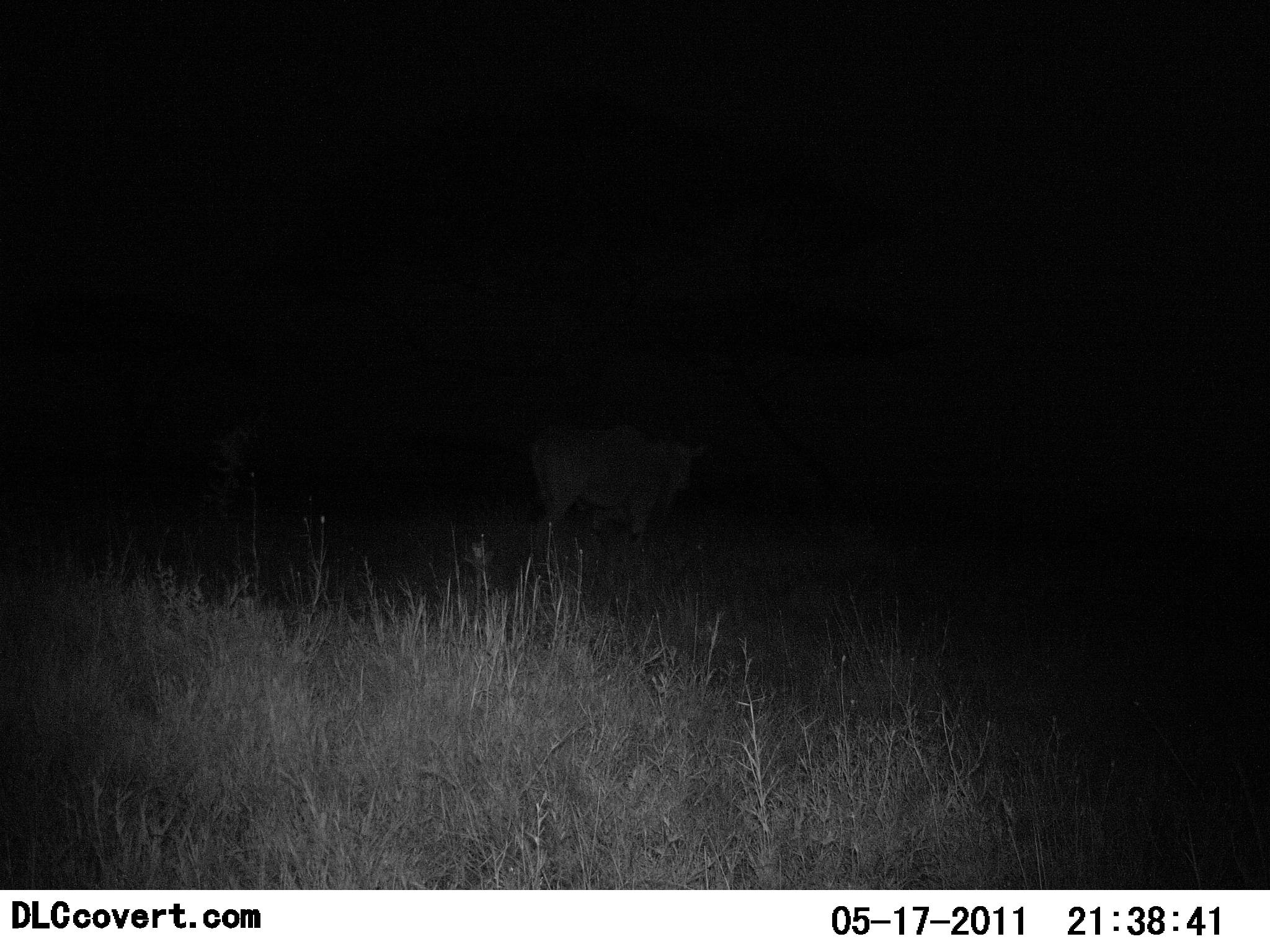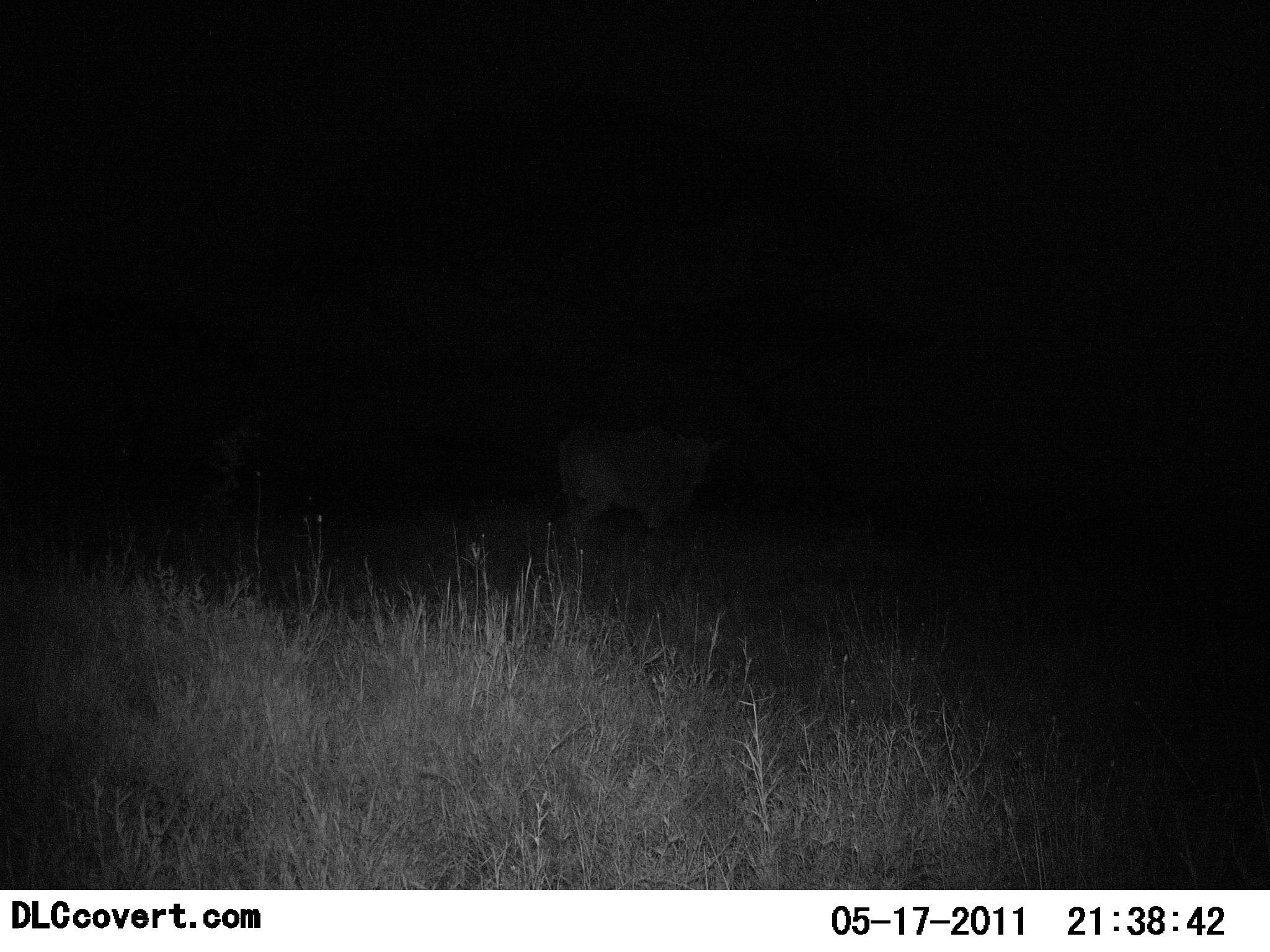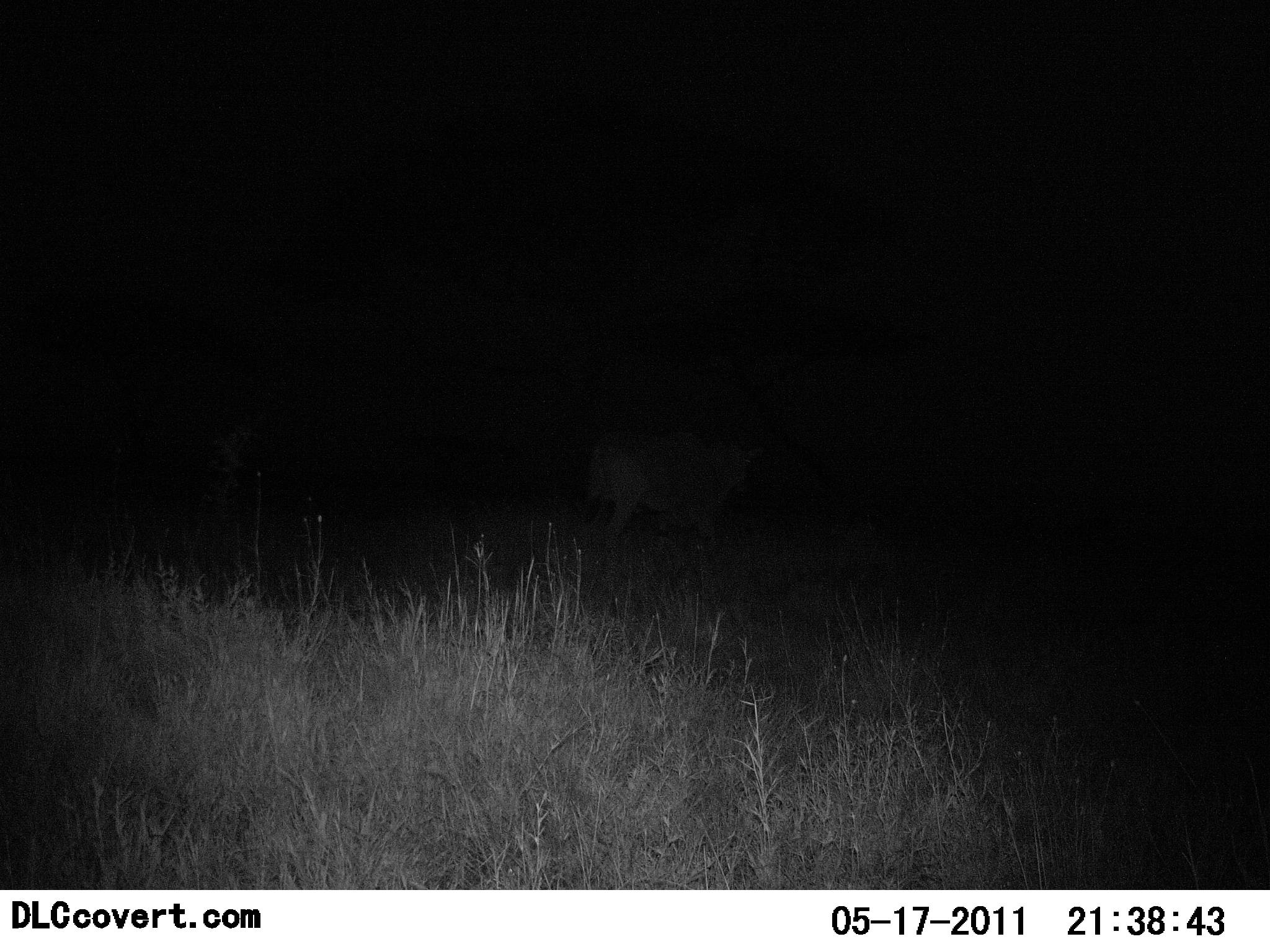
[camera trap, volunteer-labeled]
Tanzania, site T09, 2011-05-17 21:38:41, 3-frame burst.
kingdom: Animalia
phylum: Chordata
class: Mammalia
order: Artiodactyla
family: Bovidae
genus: Connochaetes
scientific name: Connochaetes taurinus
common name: blue wildebeest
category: wildebeest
Wildebeest (blue wildebeest) (Connochaetes taurinus), count 1. Behavior (volunteer vote fractions): standing 14%, resting 0%, moving 86%, interacting 0%. Young present (vote fraction): 0%. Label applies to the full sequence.